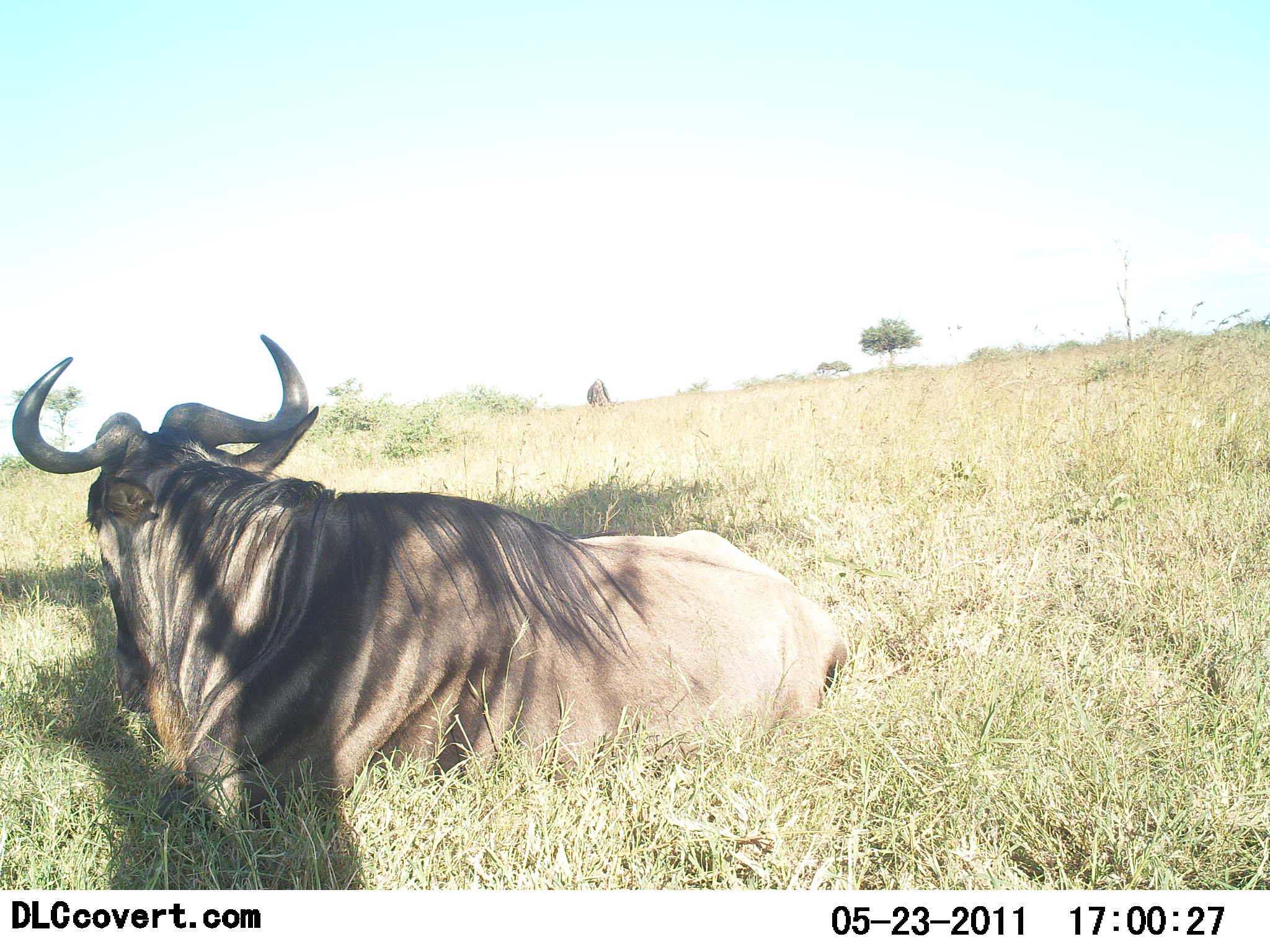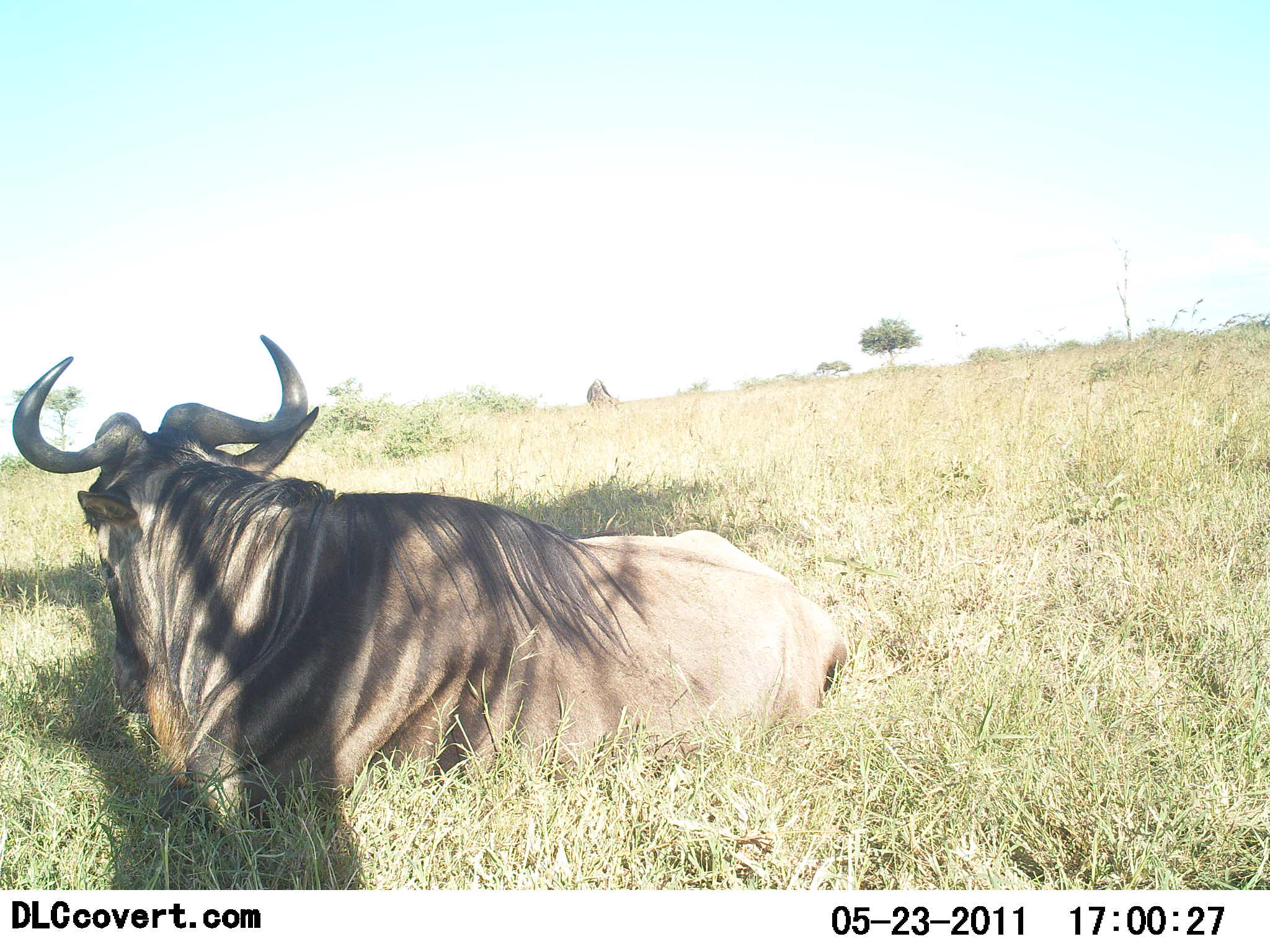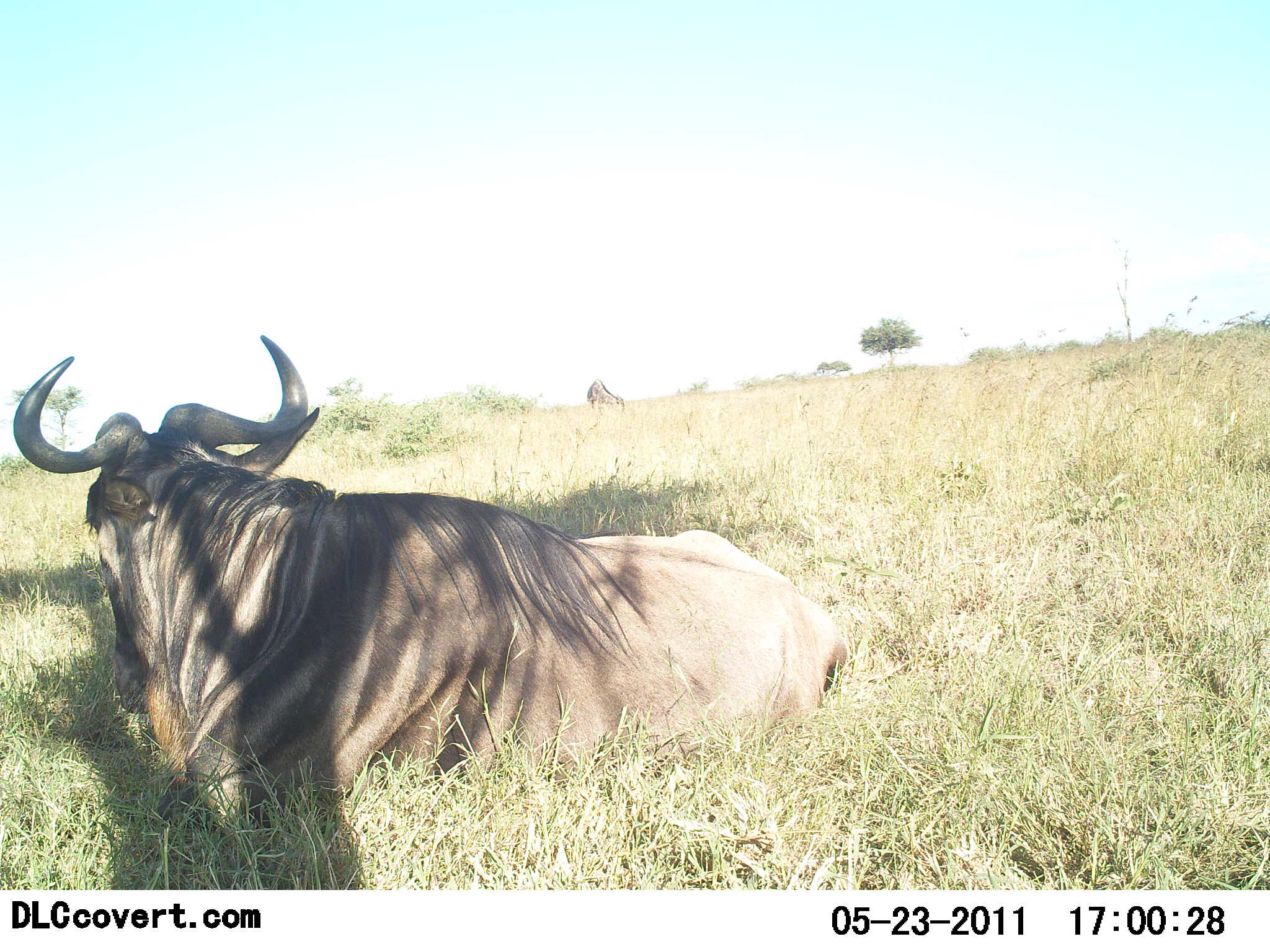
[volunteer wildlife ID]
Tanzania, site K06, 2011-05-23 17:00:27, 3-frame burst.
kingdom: Animalia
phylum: Chordata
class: Mammalia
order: Artiodactyla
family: Bovidae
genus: Connochaetes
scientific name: Connochaetes taurinus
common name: blue wildebeest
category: wildebeest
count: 1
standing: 8%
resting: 100%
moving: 0%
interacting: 0%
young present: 0%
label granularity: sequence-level